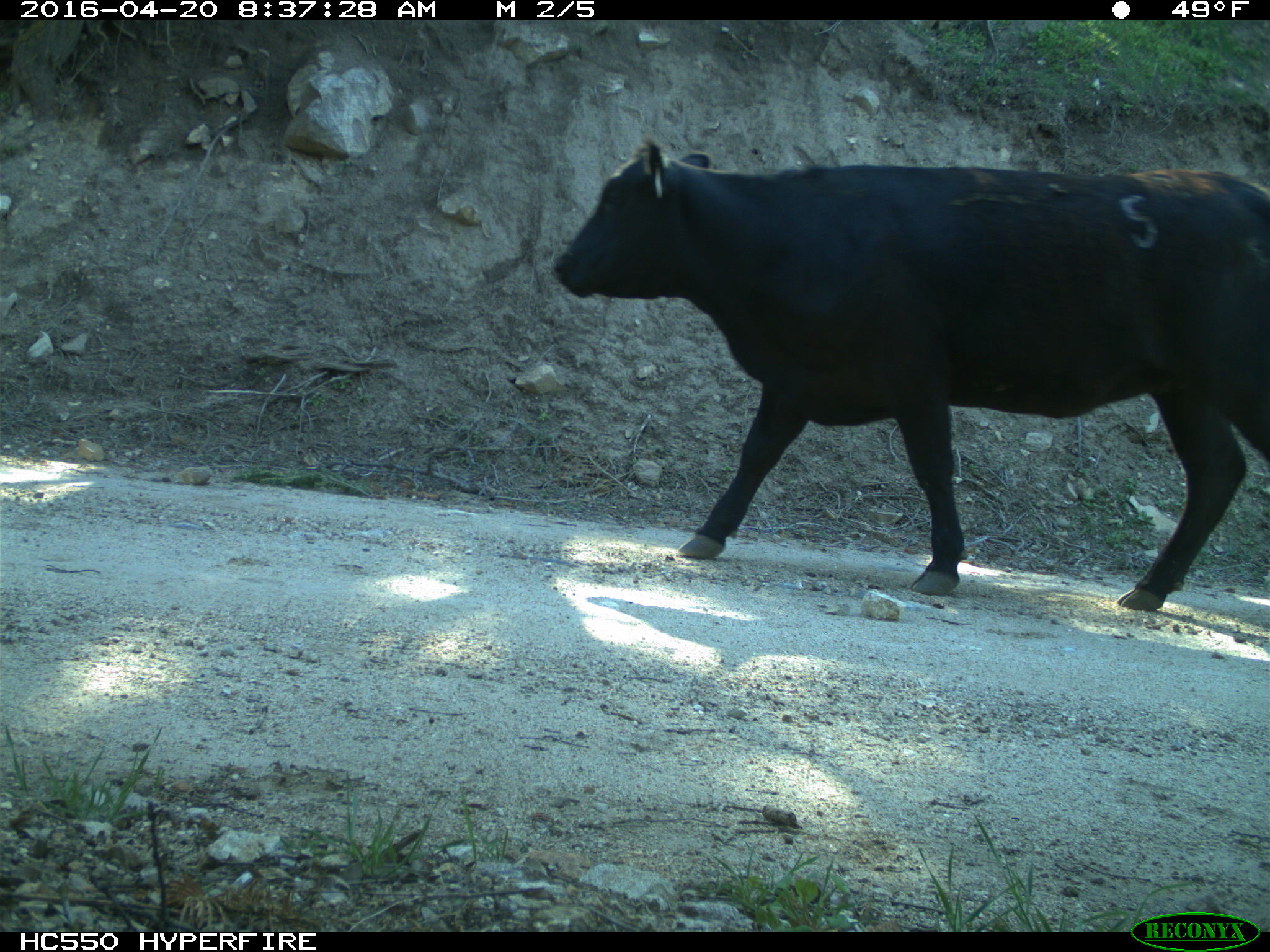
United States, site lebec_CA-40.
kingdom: Animalia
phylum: Chordata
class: Mammalia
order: Artiodactyla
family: Bovidae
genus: Bos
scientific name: Bos taurus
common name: domestic cow